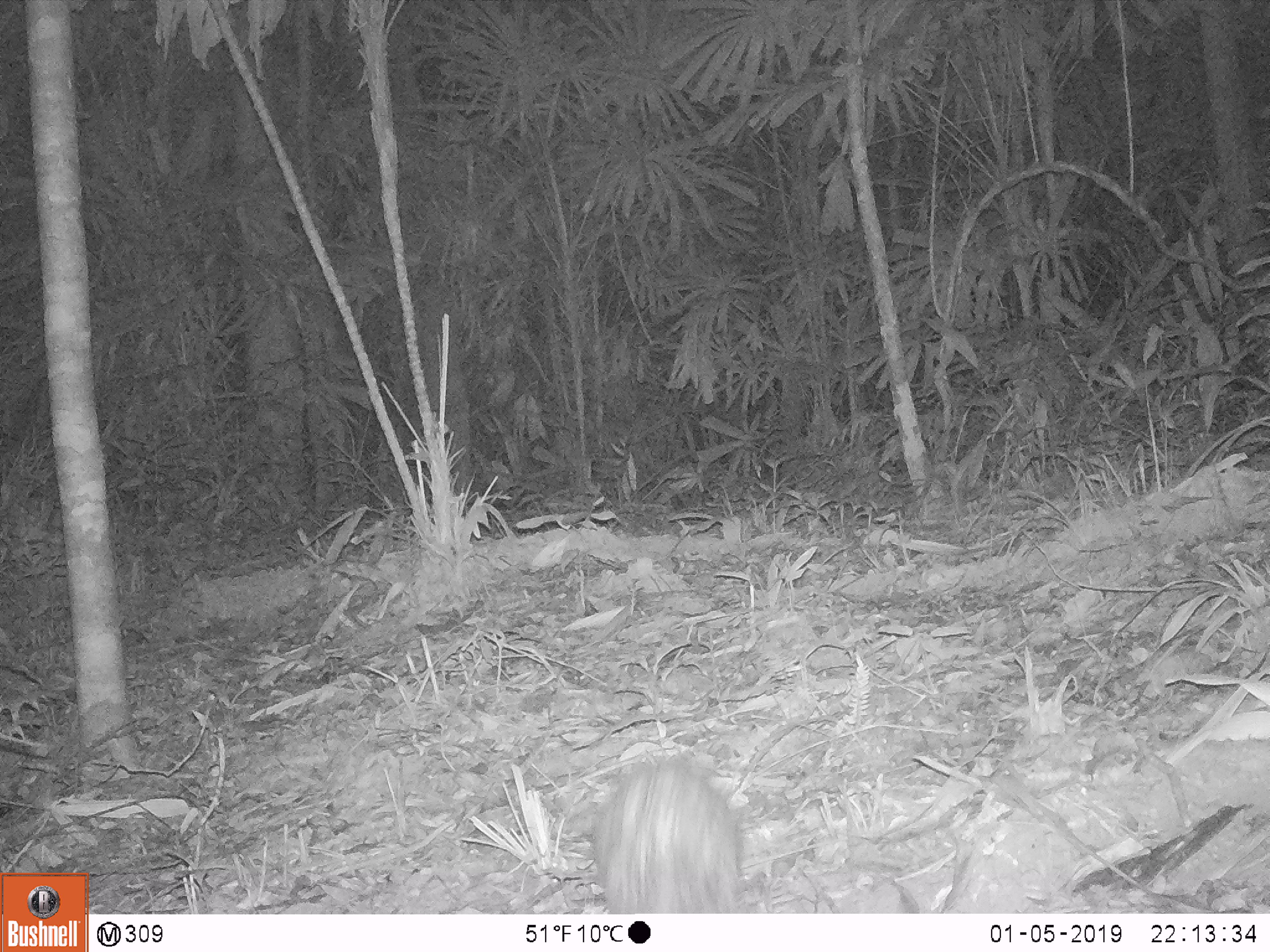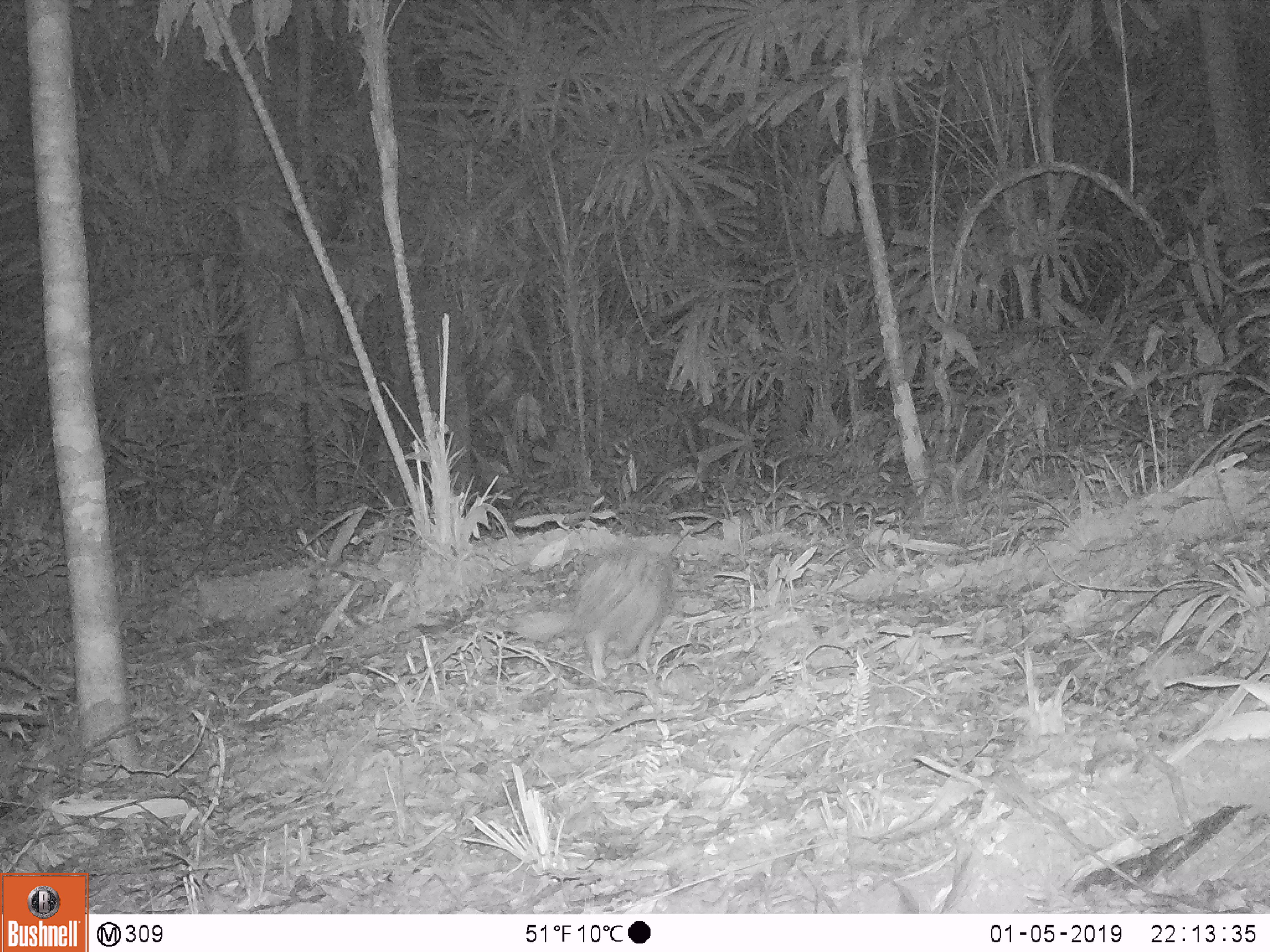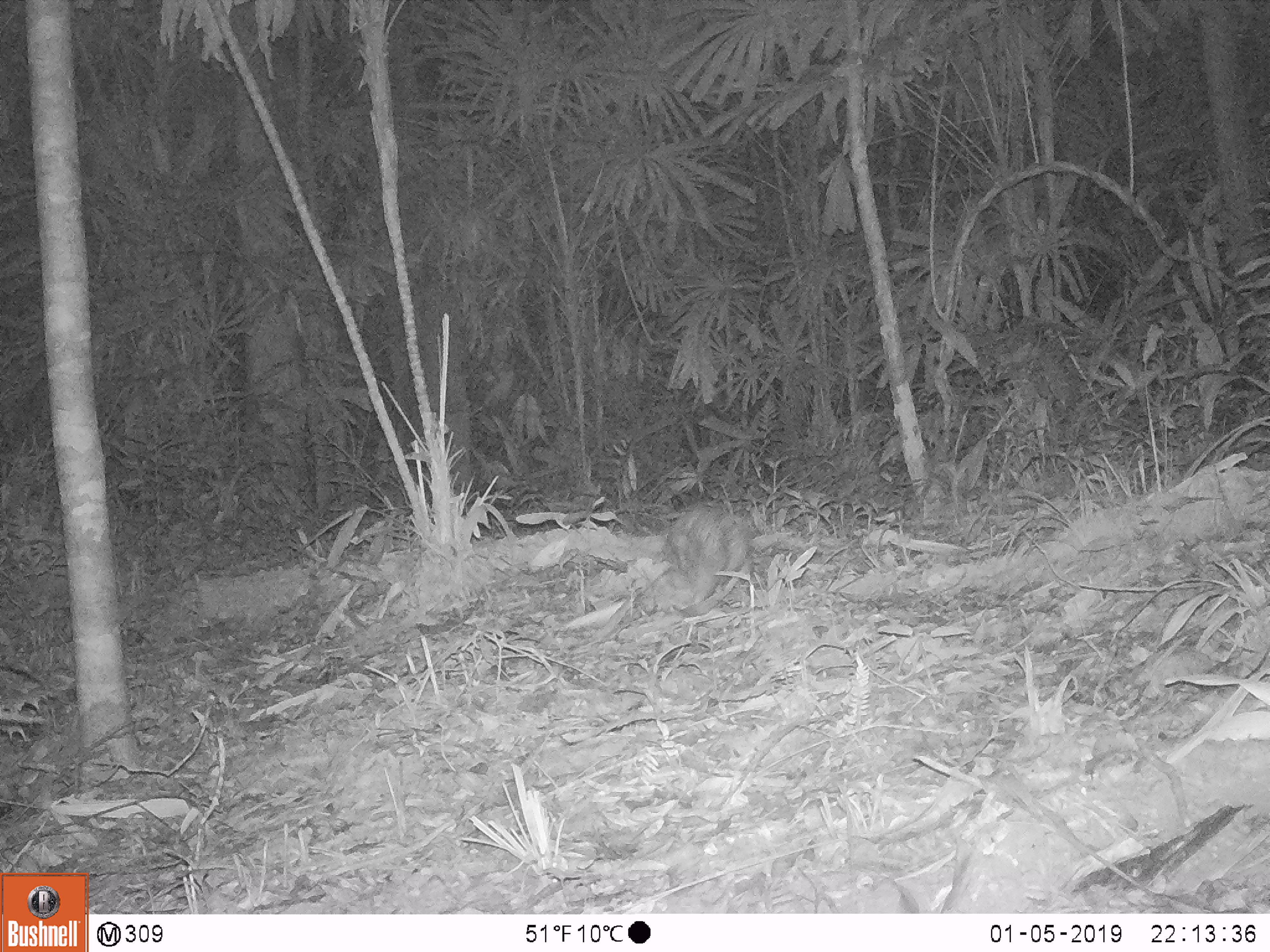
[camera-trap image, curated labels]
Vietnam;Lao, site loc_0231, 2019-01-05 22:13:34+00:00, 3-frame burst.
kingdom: Animalia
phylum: Chordata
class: Mammalia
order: Rodentia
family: Hystricidae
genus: Atherurus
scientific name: Atherurus macrourus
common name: asiatic brush-tailed porcupine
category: asiatic brush tailed porcupine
Asiatic brush tailed porcupine (asiatic brush-tailed porcupine) (Atherurus macrourus). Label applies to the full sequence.